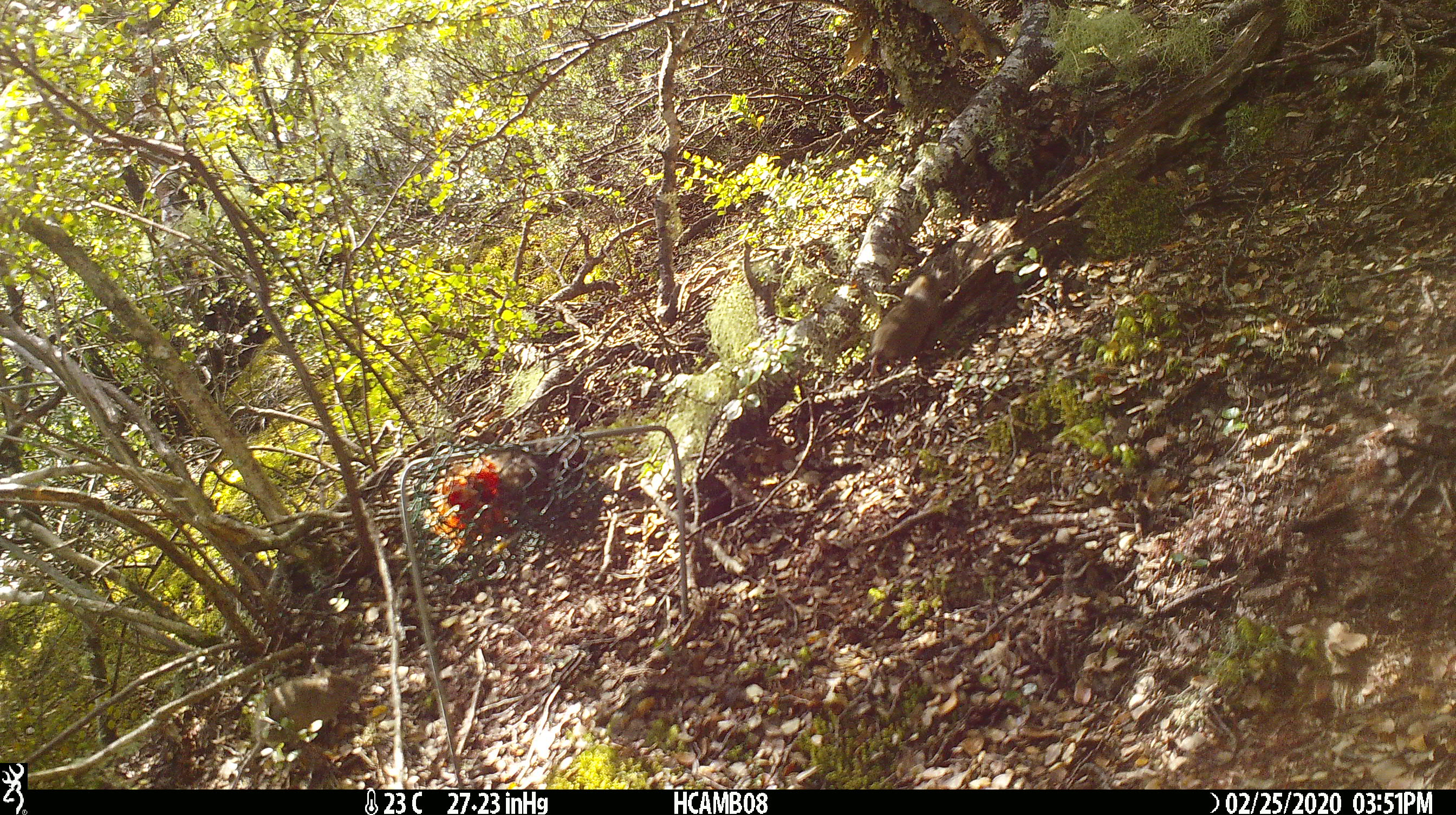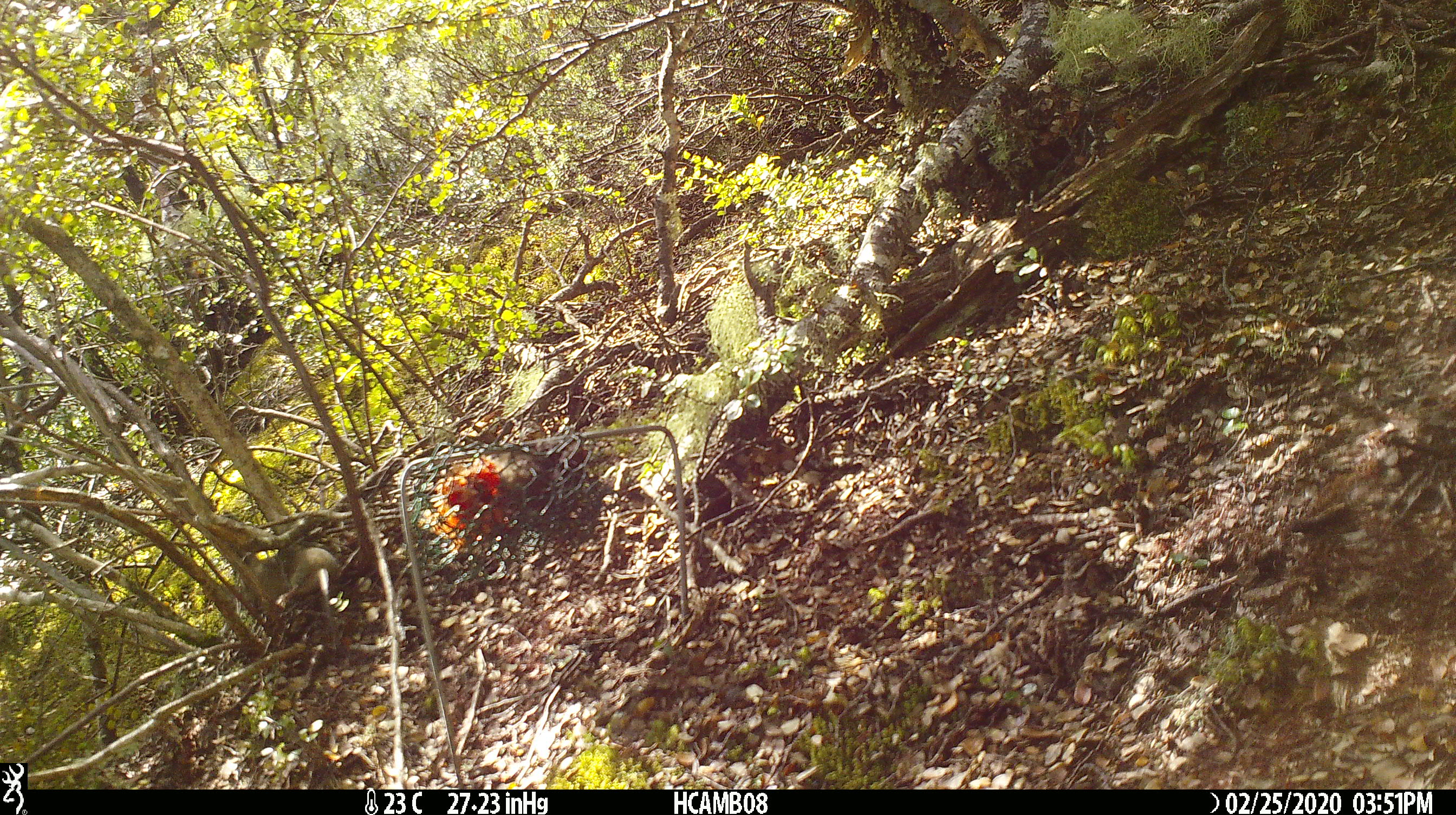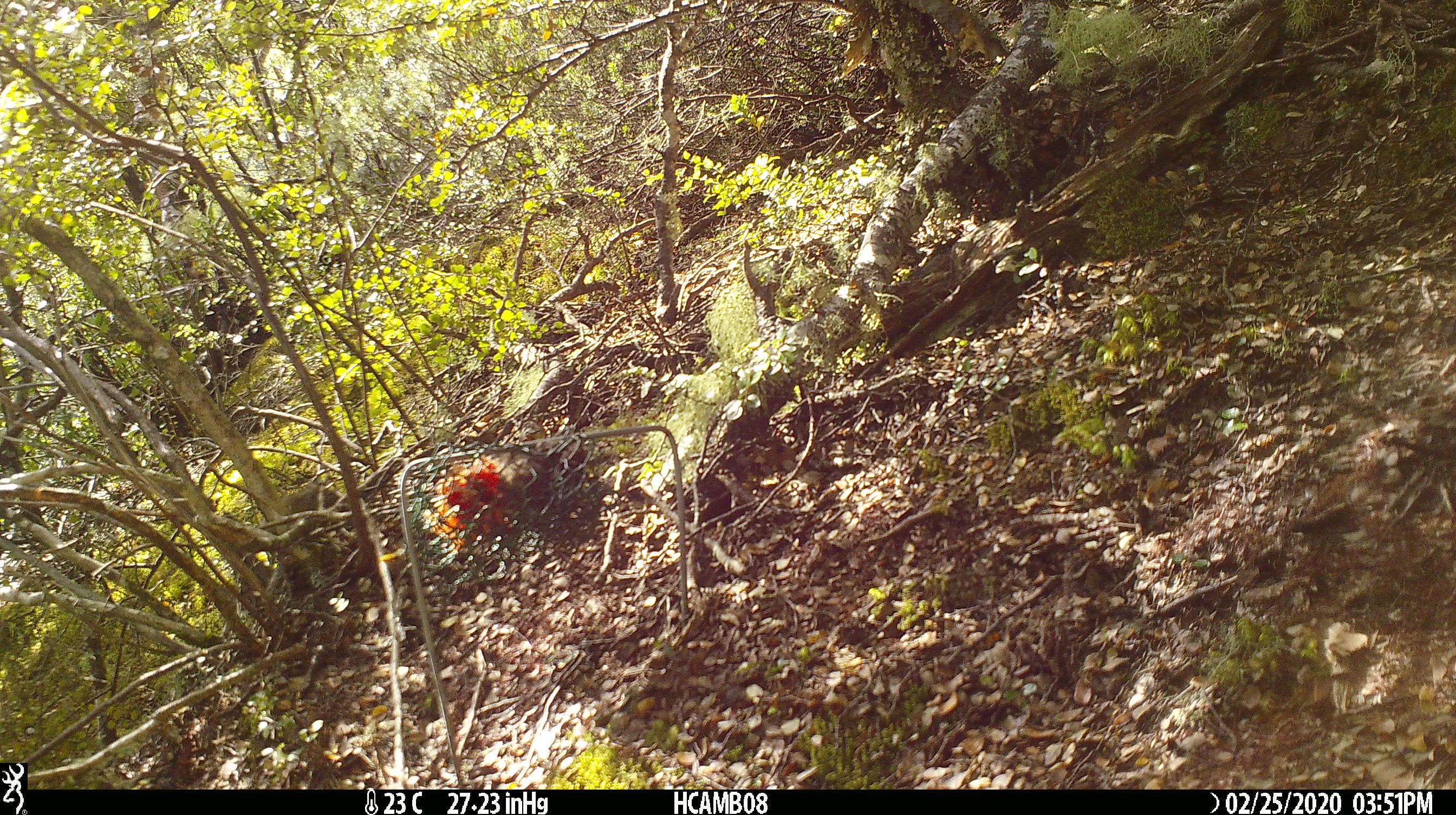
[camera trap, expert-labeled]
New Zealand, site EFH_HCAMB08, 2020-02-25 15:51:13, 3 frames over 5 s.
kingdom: Animalia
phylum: Chordata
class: Mammalia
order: Rodentia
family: Muridae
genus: Mus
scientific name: Mus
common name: mouse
Mouse (Mus).